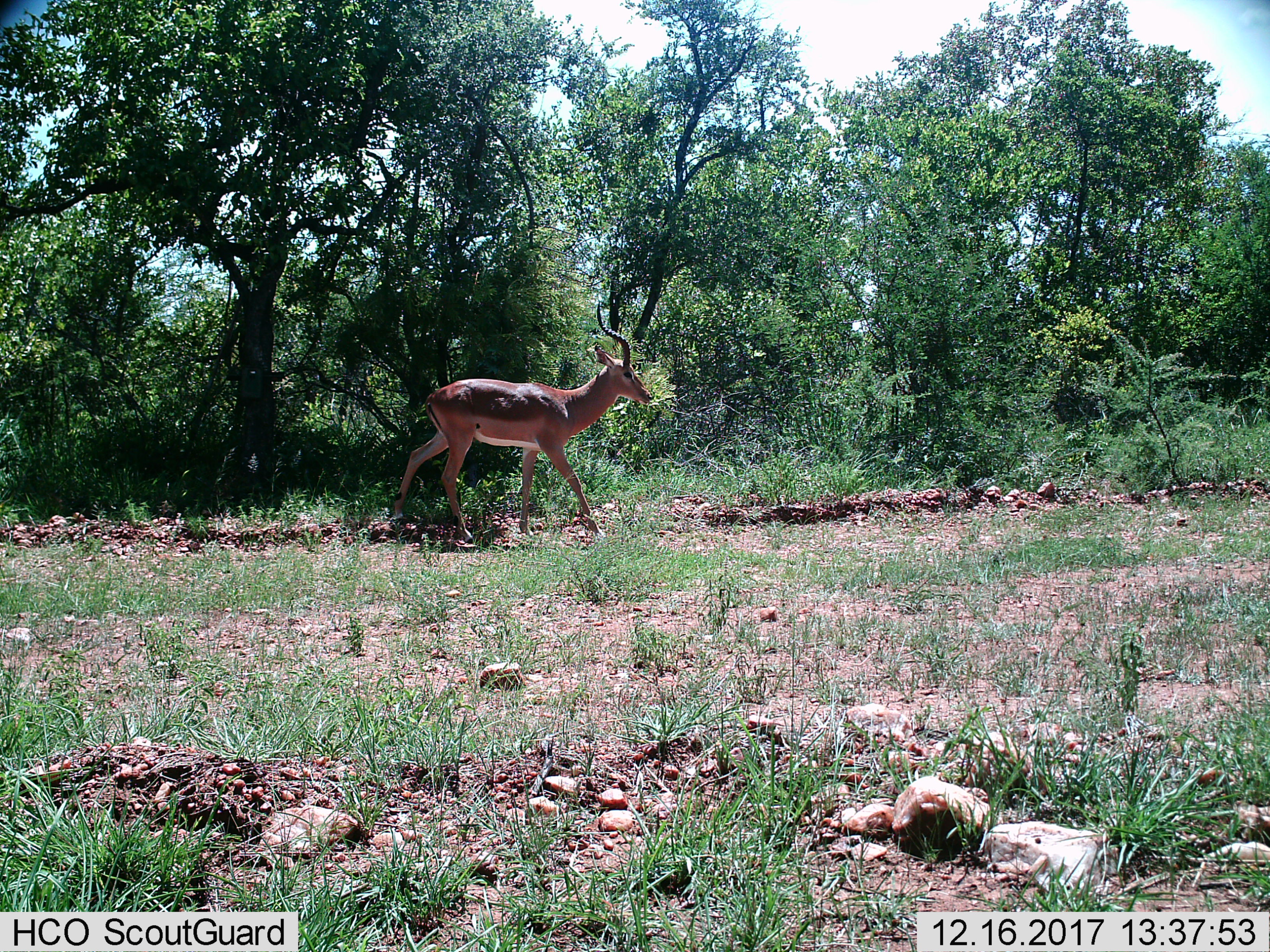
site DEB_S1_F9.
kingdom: Animalia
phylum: Chordata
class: Mammalia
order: Artiodactyla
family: Bovidae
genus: Aepyceros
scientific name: Aepyceros melampus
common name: impala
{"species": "impala (Aepyceros melampus)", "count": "1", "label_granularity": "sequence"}